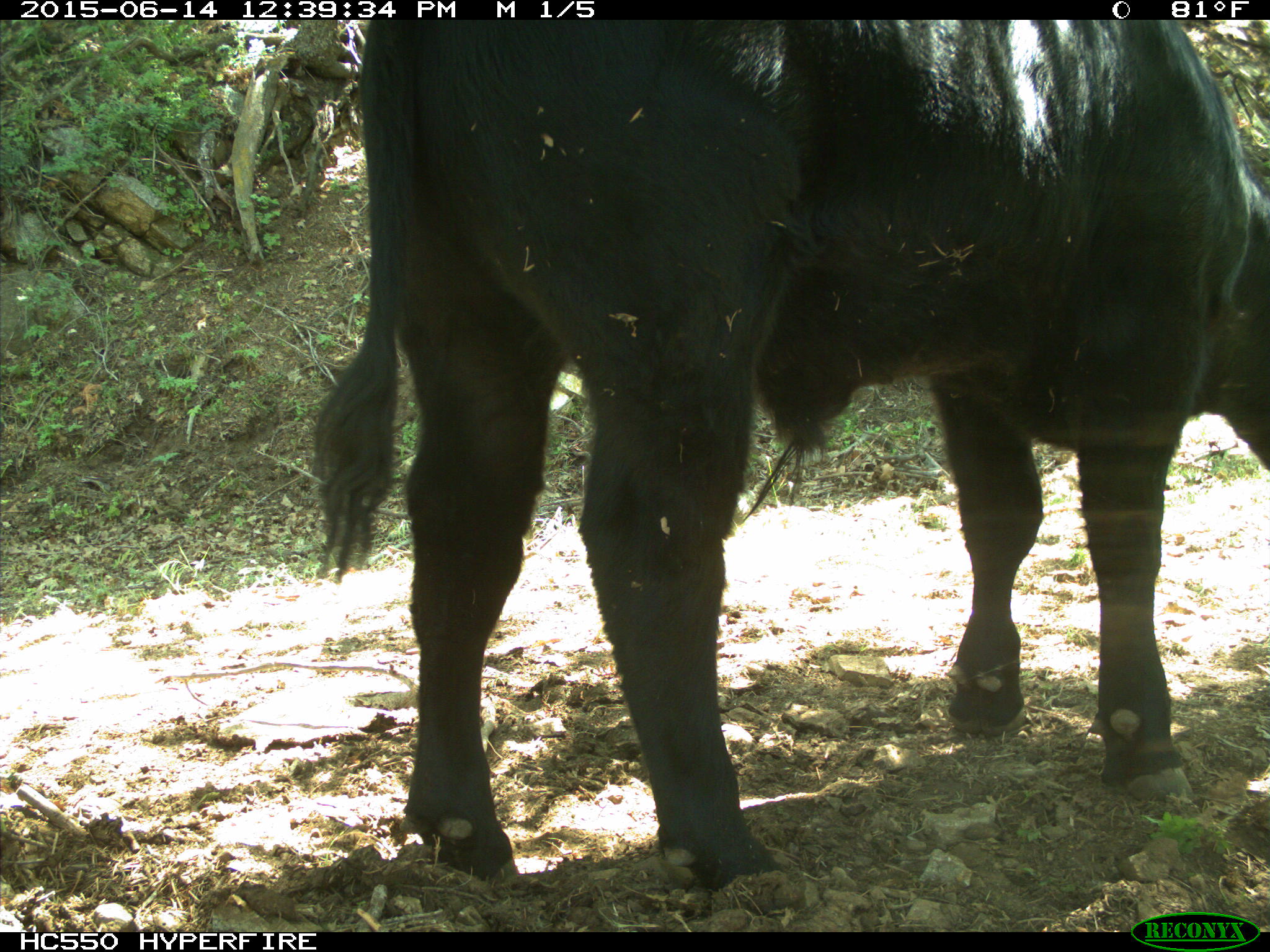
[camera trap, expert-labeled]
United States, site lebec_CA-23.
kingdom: Animalia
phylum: Chordata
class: Mammalia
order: Artiodactyla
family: Bovidae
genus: Bos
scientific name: Bos taurus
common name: domestic cow